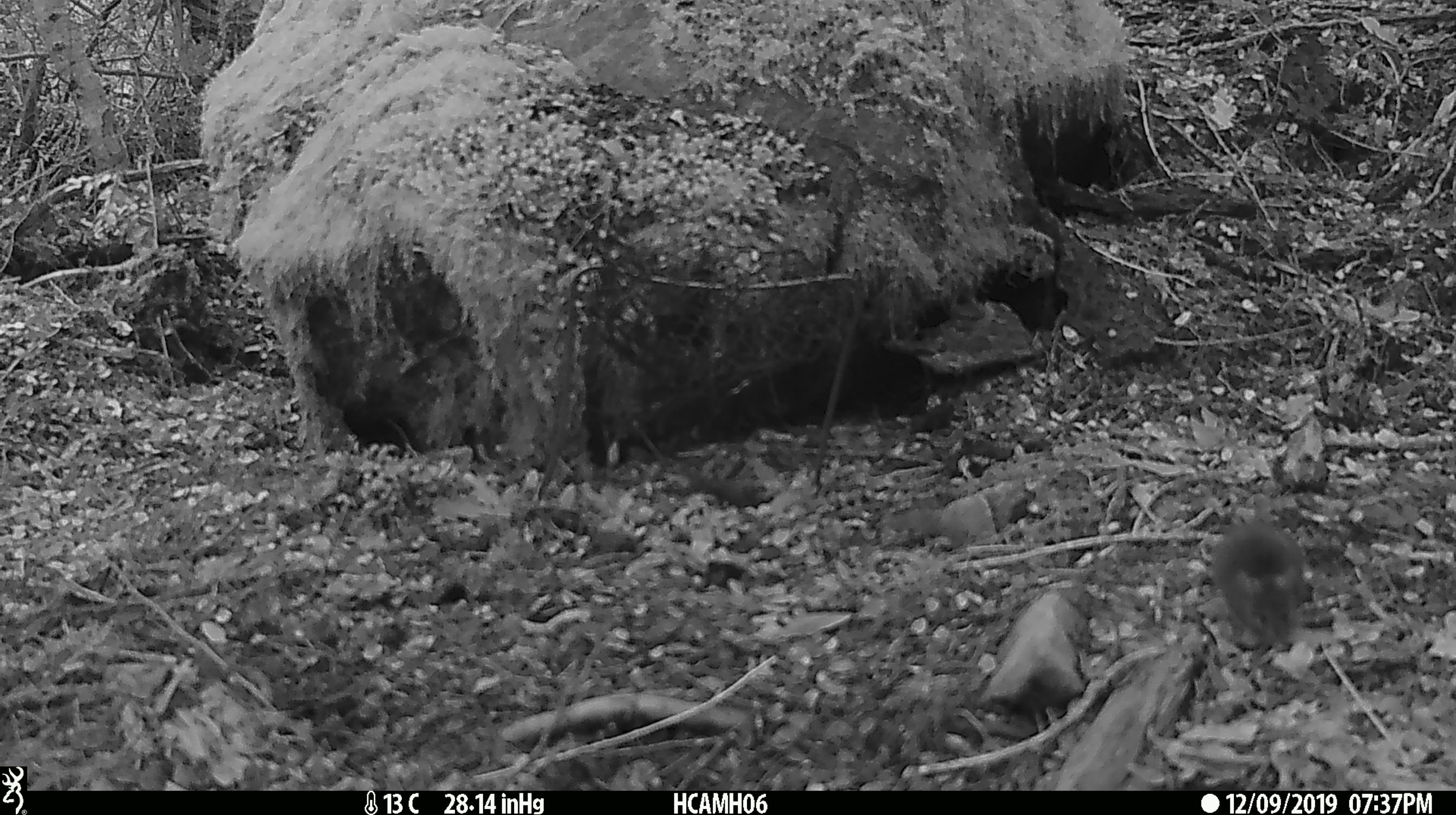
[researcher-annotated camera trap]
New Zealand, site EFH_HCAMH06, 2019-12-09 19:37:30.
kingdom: Animalia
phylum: Chordata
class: Mammalia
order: Rodentia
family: Muridae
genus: Mus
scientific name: Mus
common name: mouse